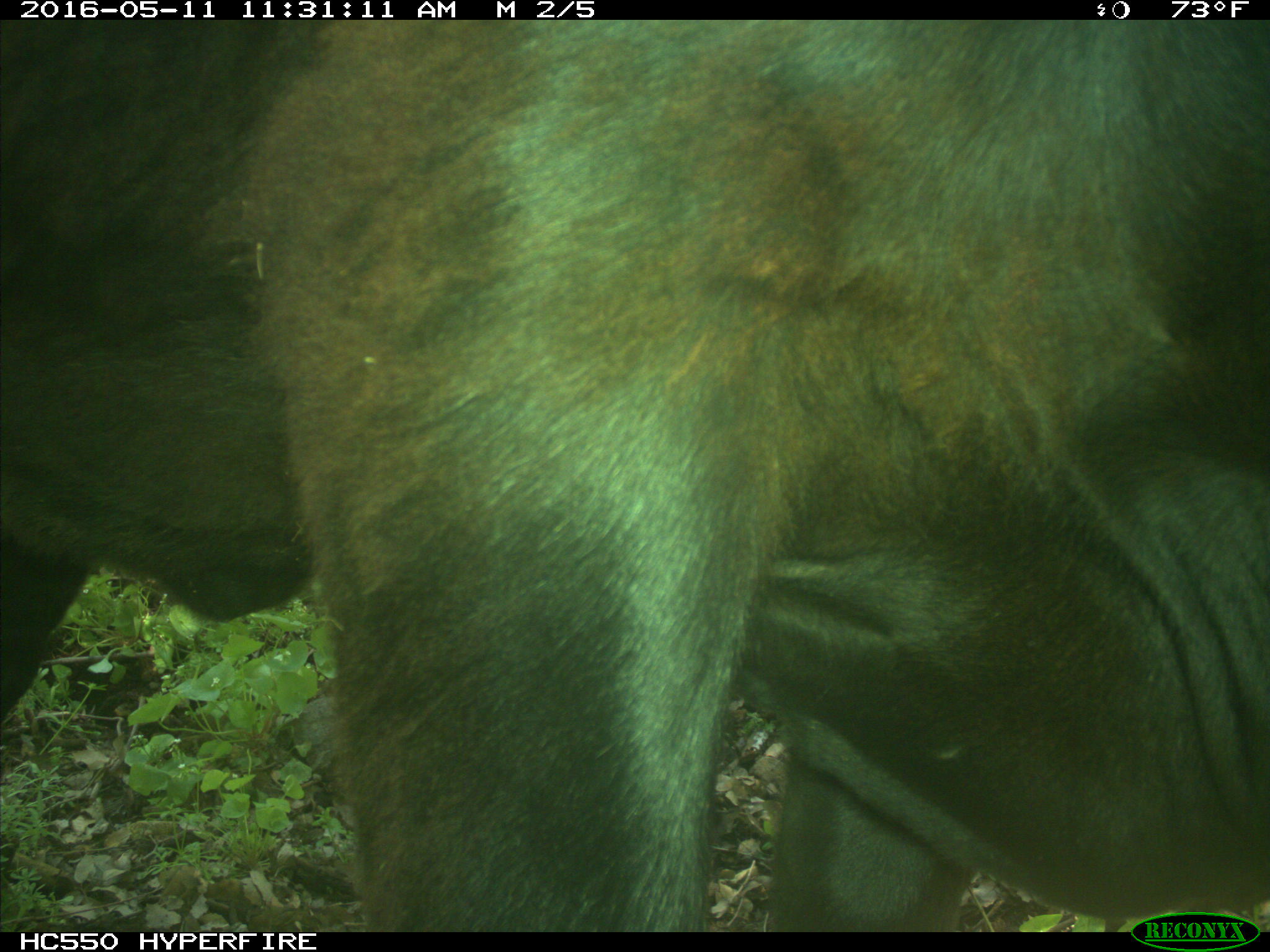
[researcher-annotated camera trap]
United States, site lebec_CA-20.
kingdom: Animalia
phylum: Chordata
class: Mammalia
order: Artiodactyla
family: Bovidae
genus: Bos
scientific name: Bos taurus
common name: domestic cow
Bos taurus (domestic cow).